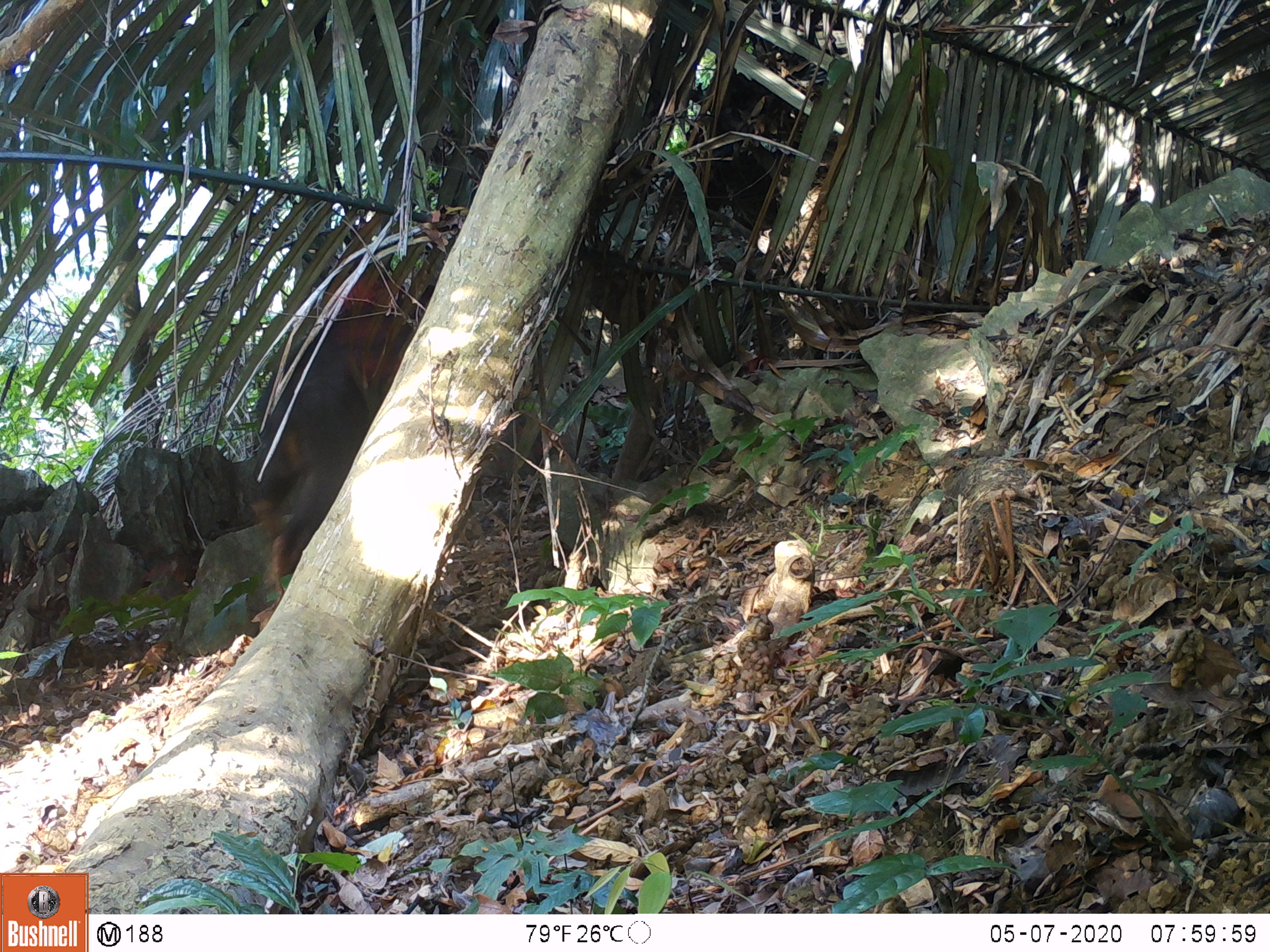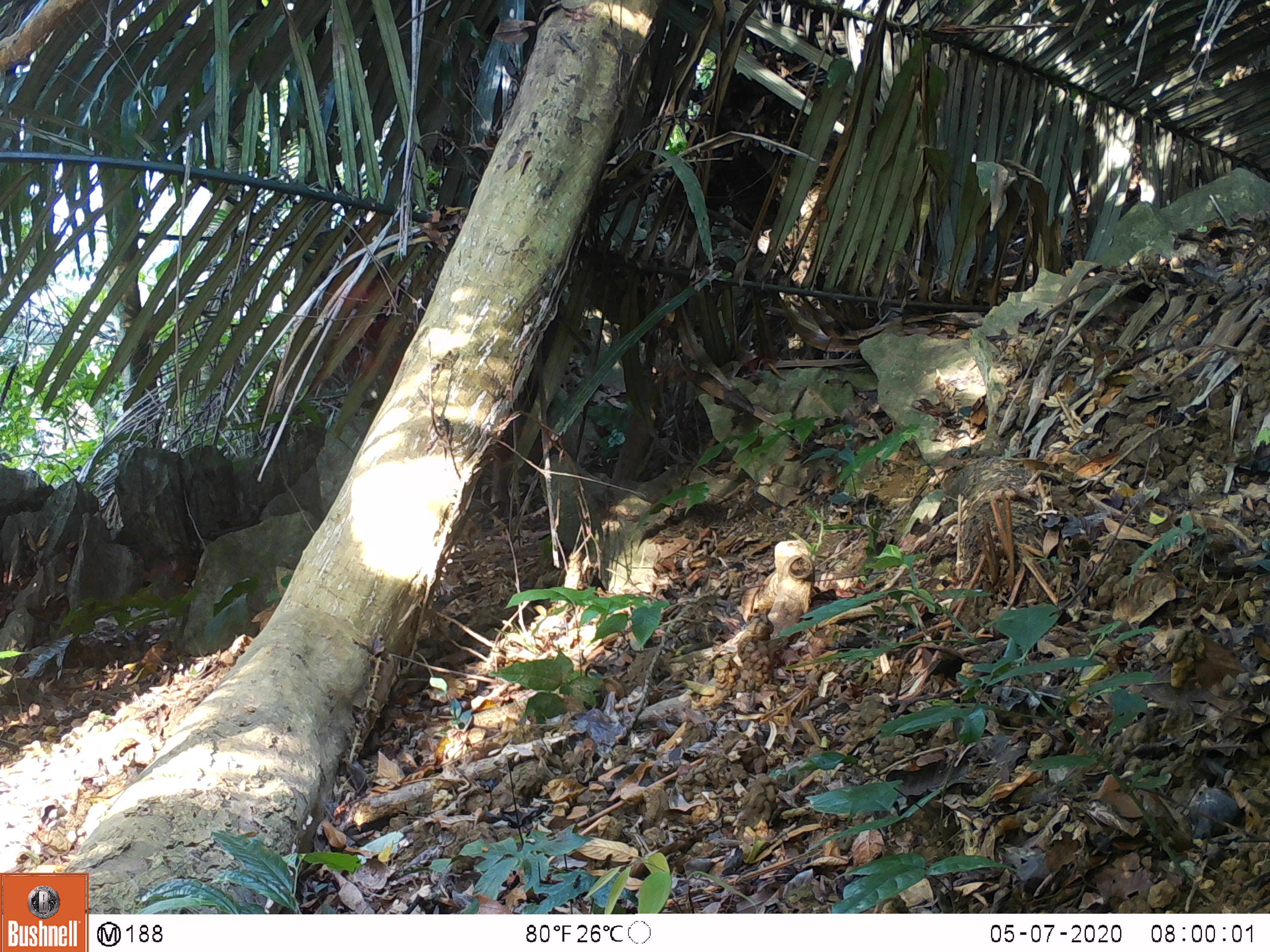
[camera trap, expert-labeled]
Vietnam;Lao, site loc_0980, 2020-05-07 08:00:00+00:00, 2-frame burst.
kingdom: Animalia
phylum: Chordata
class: Mammalia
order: Artiodactyla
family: Bovidae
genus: Capricornis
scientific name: Capricornis sumatraensis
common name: chinese serow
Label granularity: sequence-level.